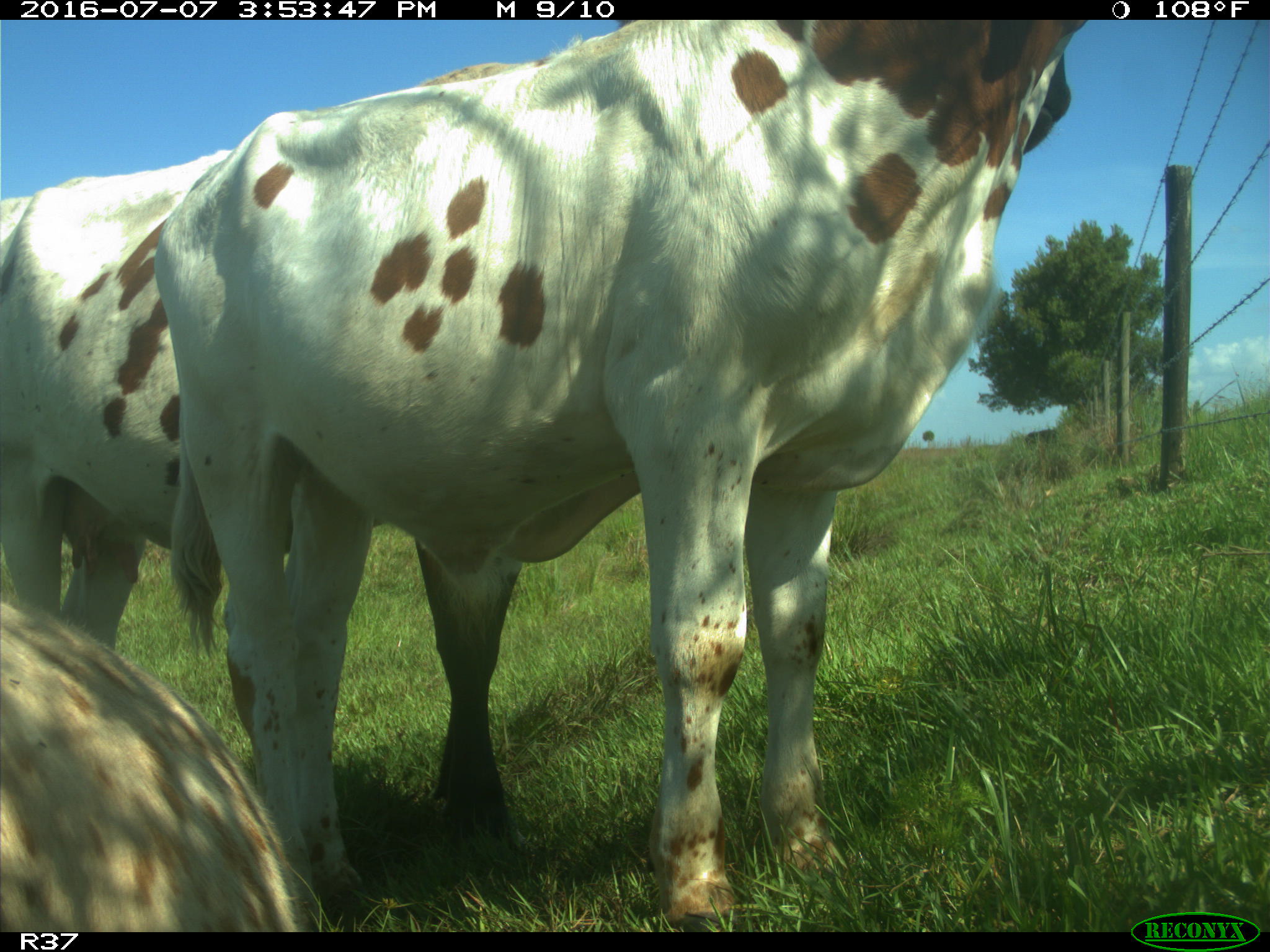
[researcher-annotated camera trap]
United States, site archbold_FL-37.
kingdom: Animalia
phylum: Chordata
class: Mammalia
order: Artiodactyla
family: Bovidae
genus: Bos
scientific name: Bos taurus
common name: domestic cow